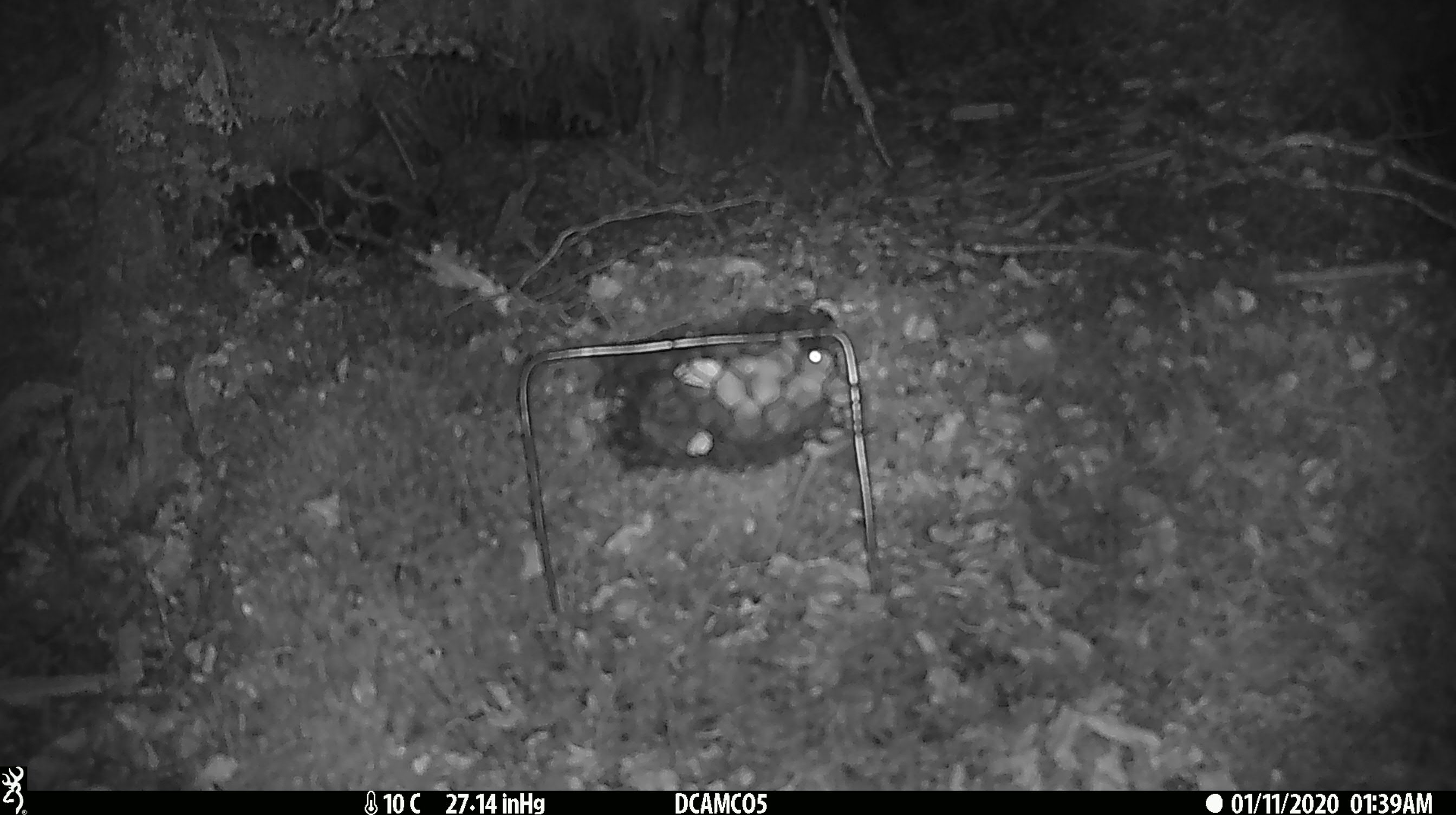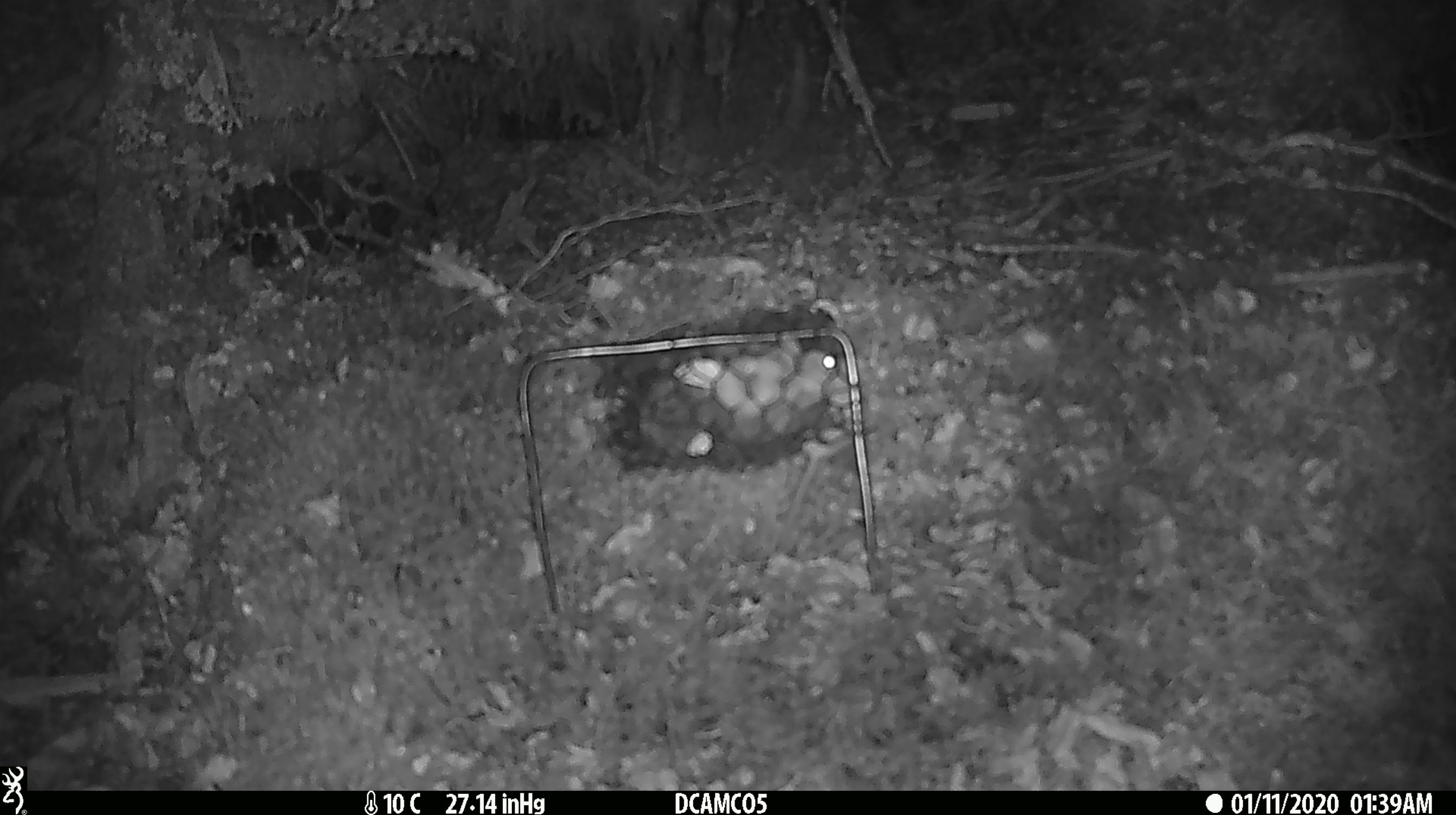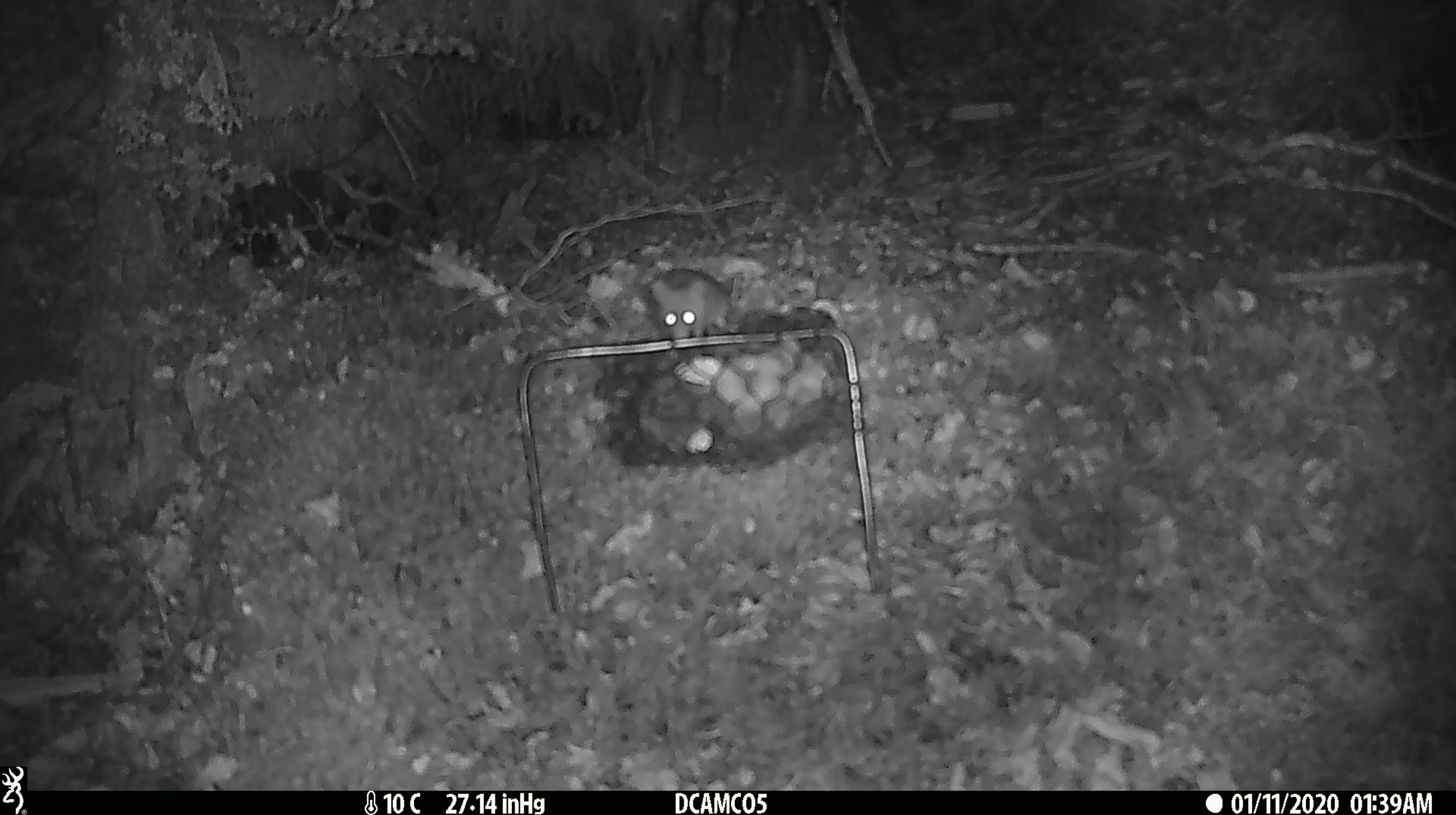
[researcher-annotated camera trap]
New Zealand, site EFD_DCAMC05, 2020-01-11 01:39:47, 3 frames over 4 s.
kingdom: Animalia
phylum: Chordata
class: Mammalia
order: Rodentia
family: Muridae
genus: Mus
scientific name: Mus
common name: mouse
Mouse (Mus).